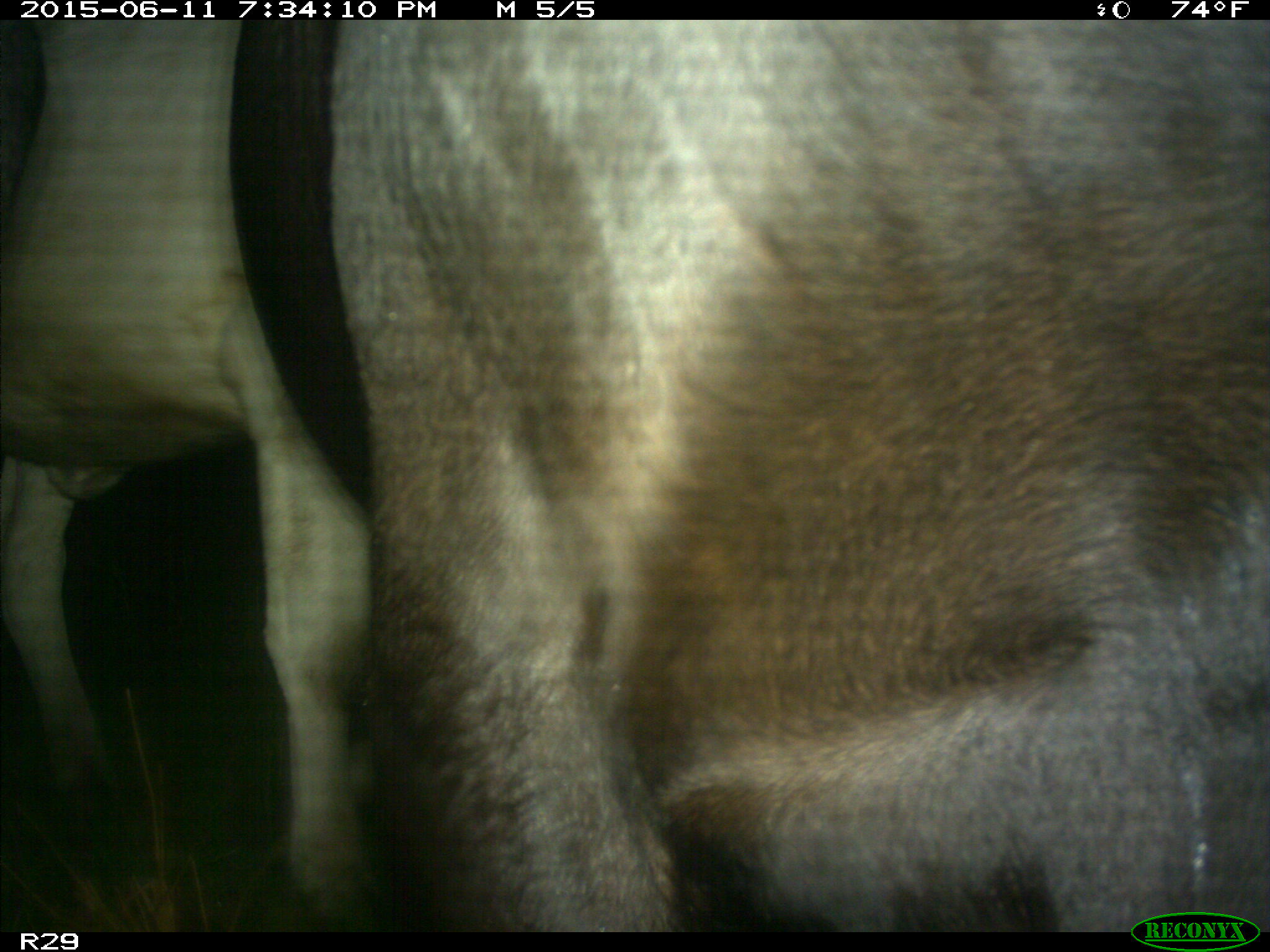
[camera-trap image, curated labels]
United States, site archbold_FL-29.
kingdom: Animalia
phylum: Chordata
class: Mammalia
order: Artiodactyla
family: Bovidae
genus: Bos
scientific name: Bos taurus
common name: domestic cow